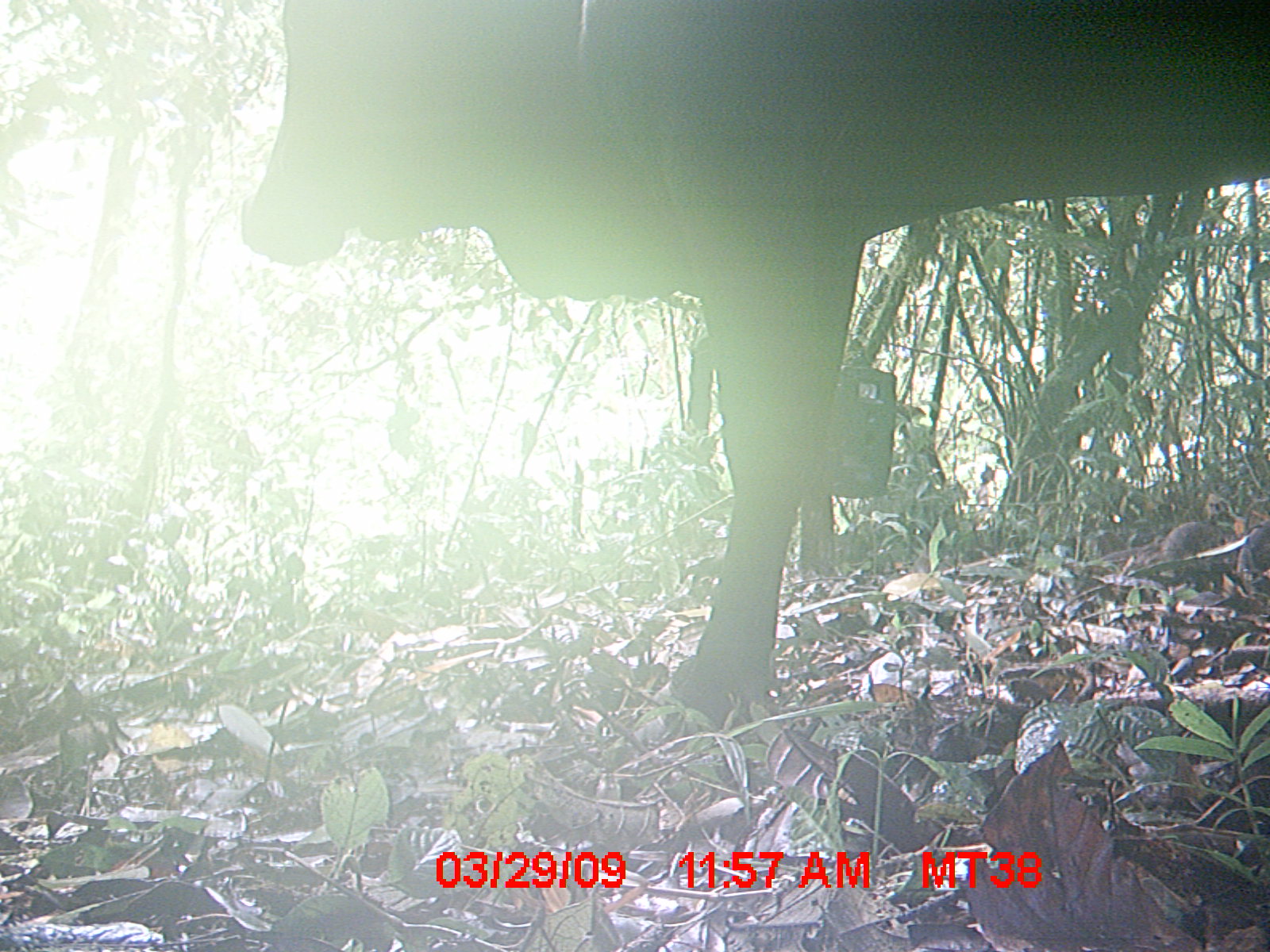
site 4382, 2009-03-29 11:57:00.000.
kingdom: Animalia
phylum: Chordata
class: Mammalia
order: Artiodactyla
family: Bovidae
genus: Bos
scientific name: Bos taurus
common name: domestic cattle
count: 1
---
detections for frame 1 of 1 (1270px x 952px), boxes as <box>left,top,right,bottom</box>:
bos taurus: <box>236,0,1270,735</box>